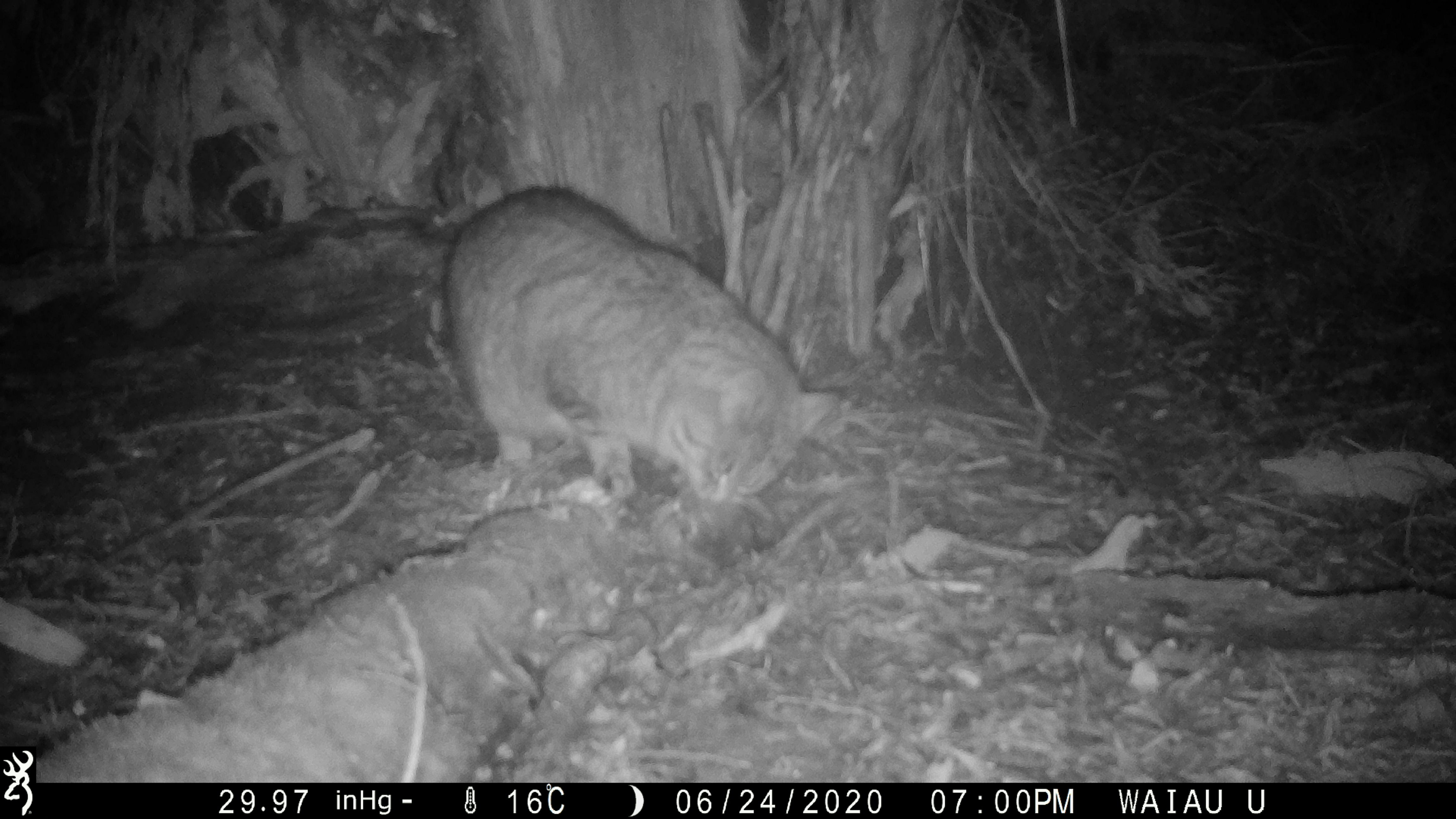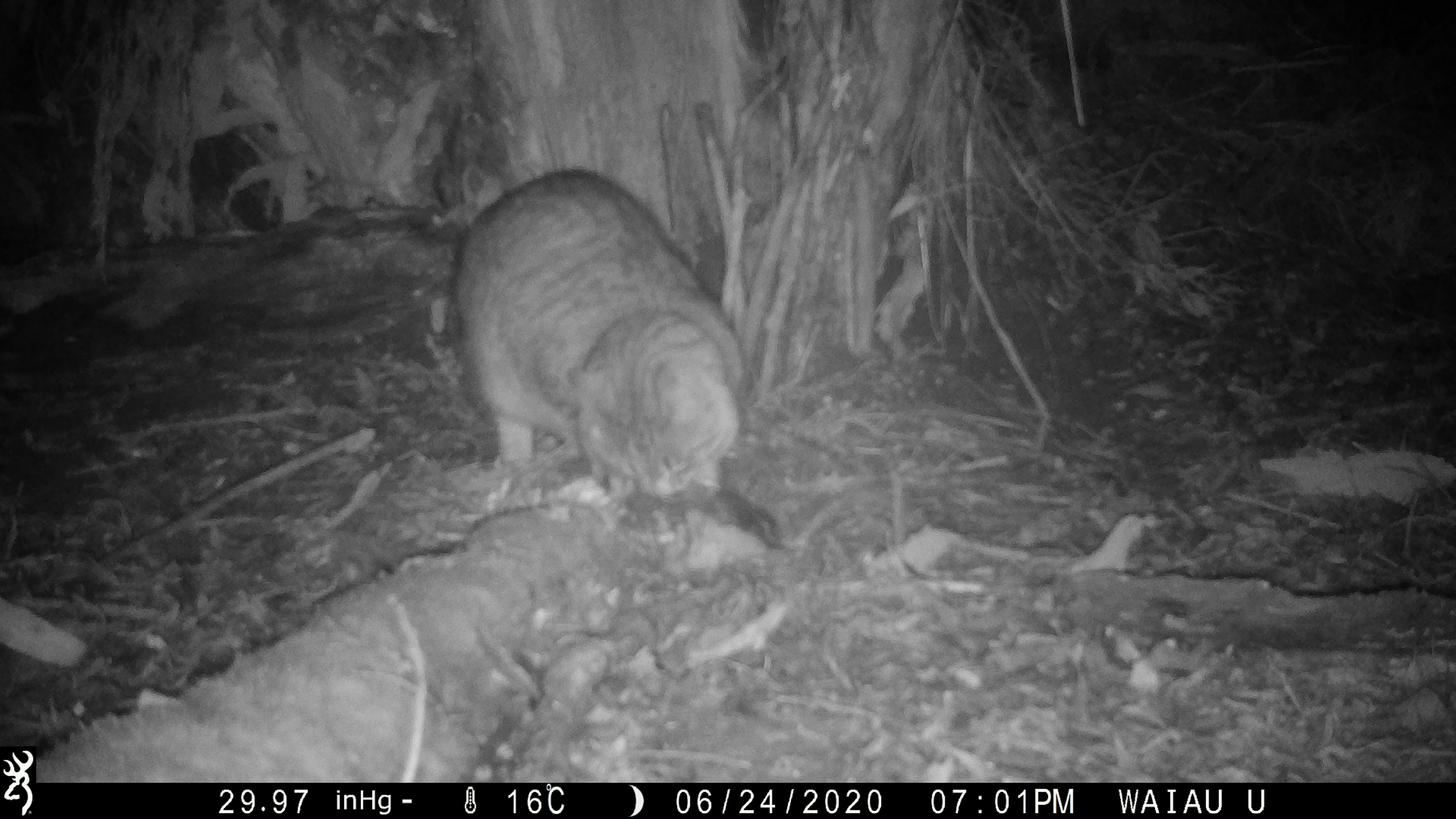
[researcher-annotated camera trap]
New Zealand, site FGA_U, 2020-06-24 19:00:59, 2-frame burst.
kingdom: Animalia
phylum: Chordata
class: Mammalia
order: Carnivora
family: Felidae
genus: Felis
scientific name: Felis catus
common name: domestic cat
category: cat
Cat (domestic cat) (Felis catus).